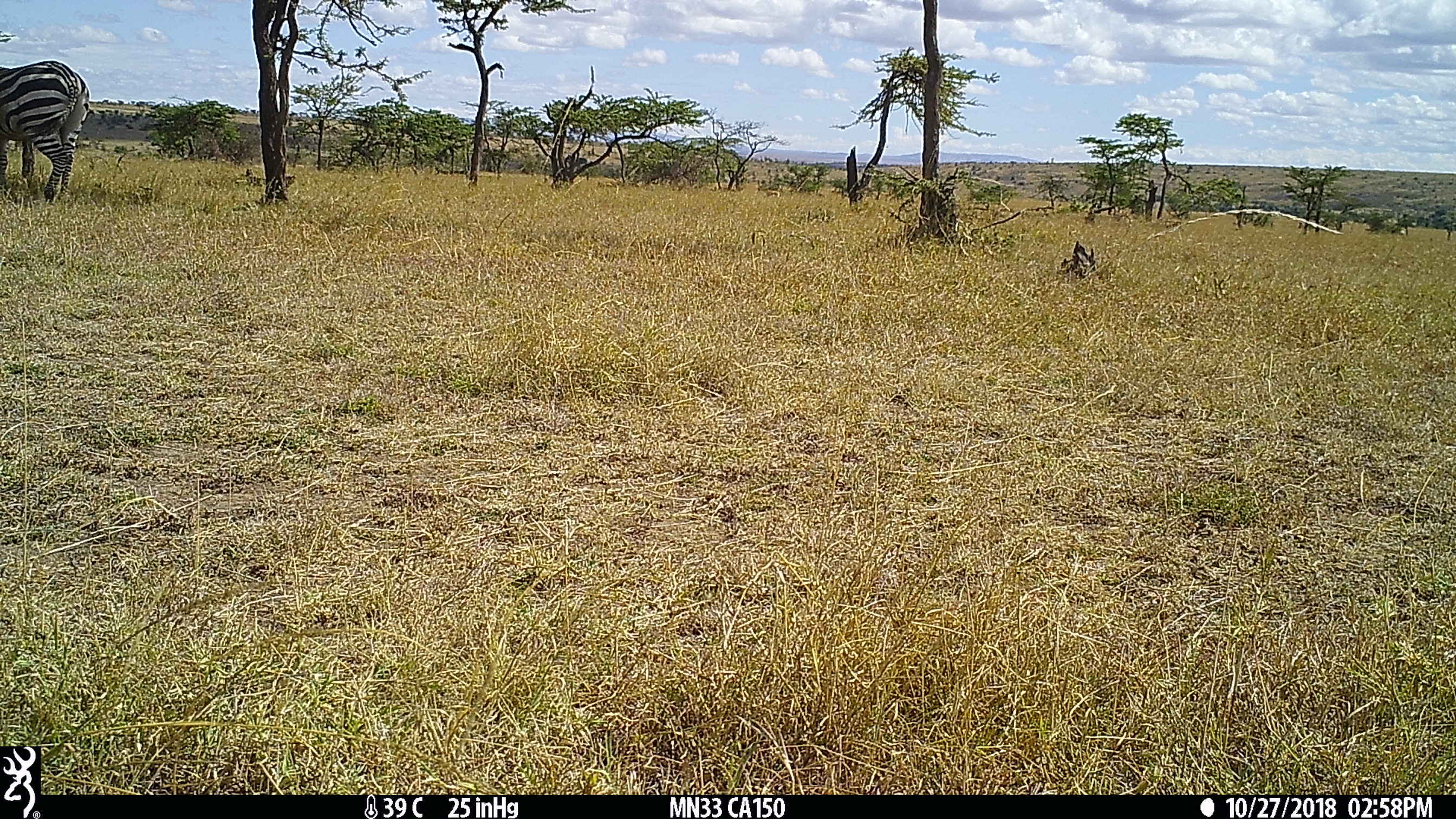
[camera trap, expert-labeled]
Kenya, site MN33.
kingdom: Animalia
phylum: Chordata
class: Mammalia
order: Perissodactyla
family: Equidae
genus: Equus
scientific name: Equus quagga burchellii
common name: burchell's zebra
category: zebra